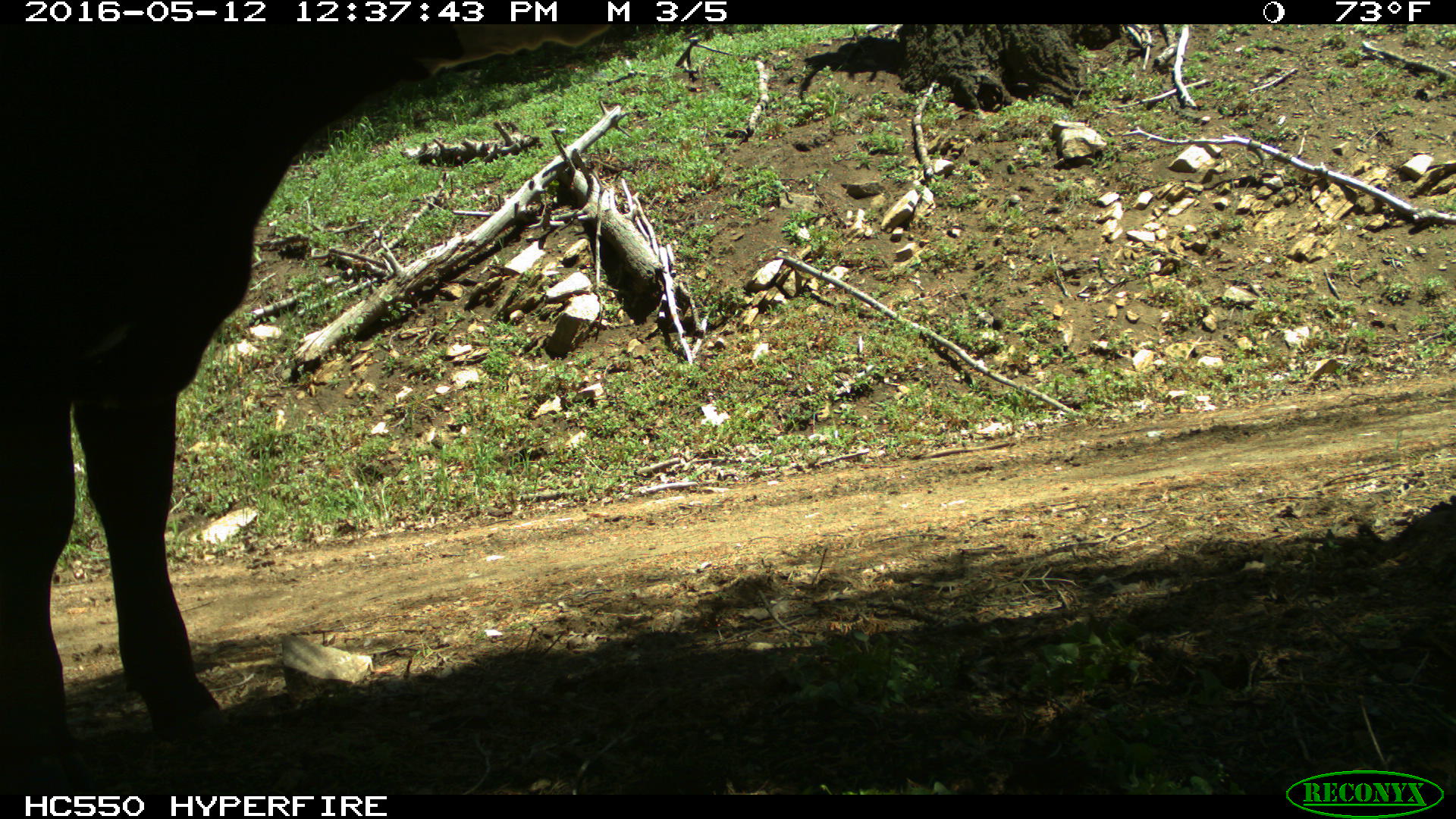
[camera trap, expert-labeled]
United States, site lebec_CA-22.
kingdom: Animalia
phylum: Chordata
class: Mammalia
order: Artiodactyla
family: Bovidae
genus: Bos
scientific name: Bos taurus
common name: domestic cow